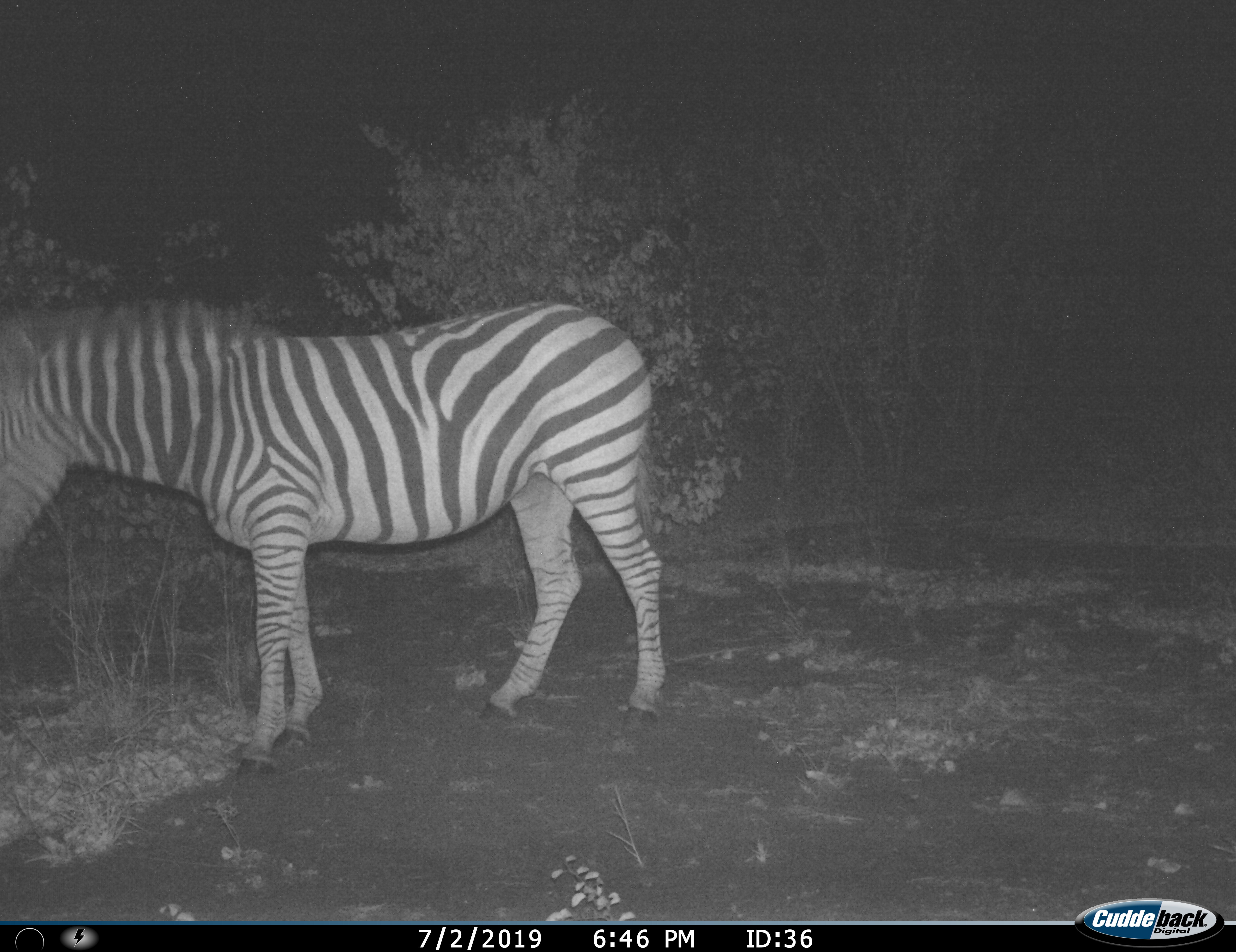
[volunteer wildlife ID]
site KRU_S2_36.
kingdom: Animalia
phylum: Chordata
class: Mammalia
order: Perissodactyla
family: Equidae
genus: Equus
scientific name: Equus quagga burchellii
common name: burchell's zebra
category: zebraburchells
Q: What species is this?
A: Zebraburchells (burchell's zebra) (Equus quagga burchellii).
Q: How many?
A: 1.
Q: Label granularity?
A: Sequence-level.